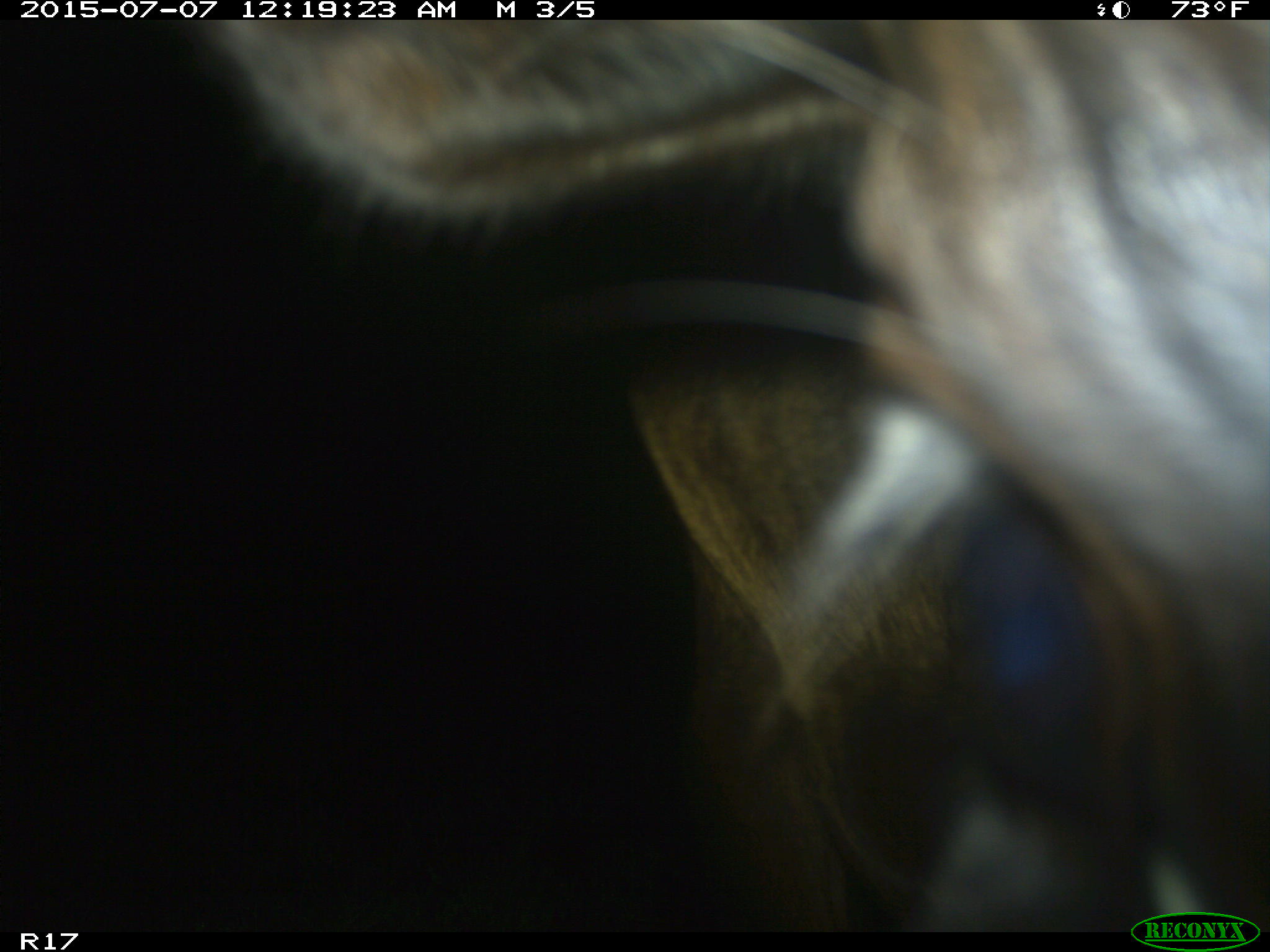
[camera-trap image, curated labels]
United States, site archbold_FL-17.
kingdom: Animalia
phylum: Chordata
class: Mammalia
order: Artiodactyla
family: Bovidae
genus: Bos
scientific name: Bos taurus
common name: domestic cow